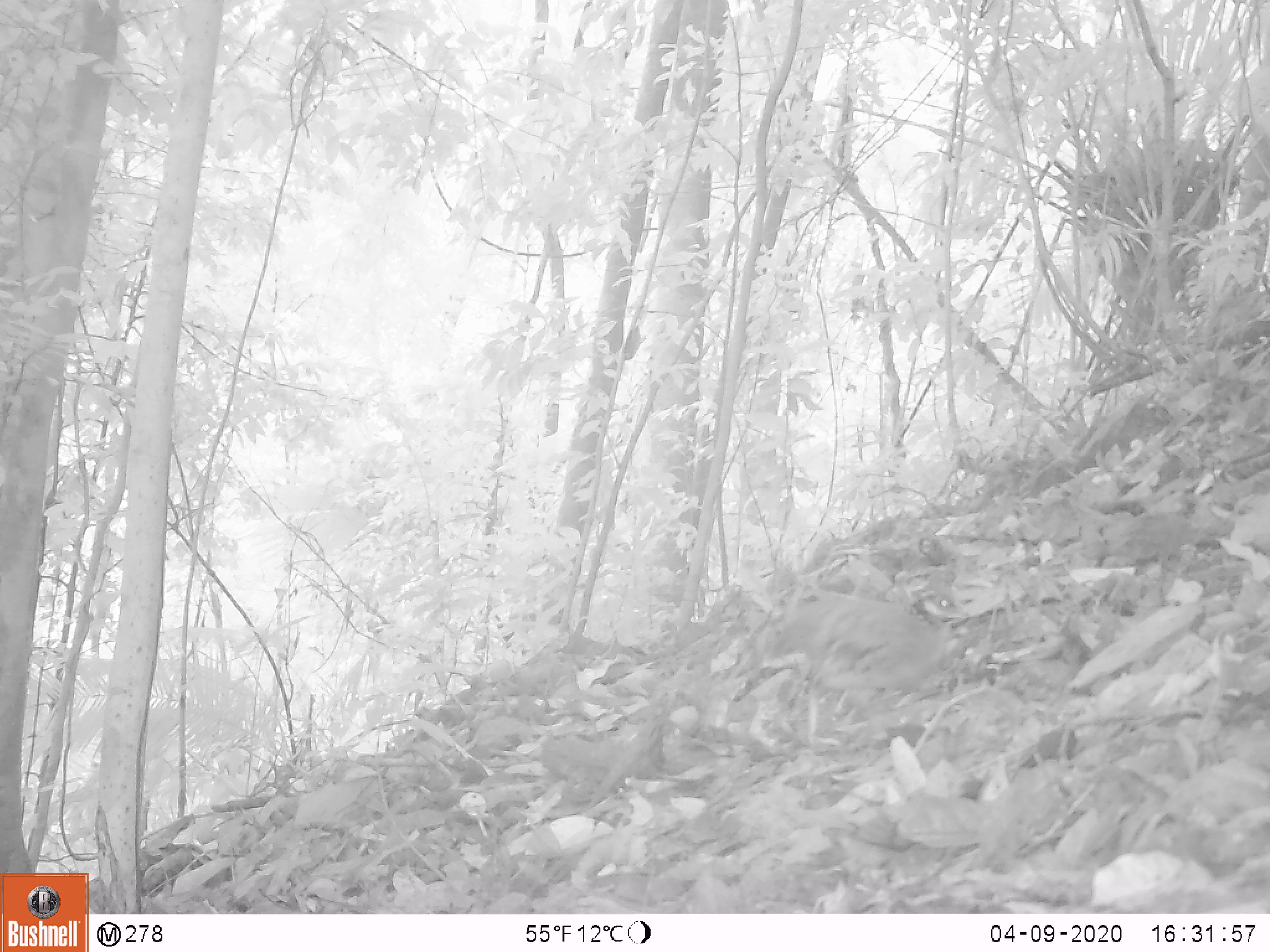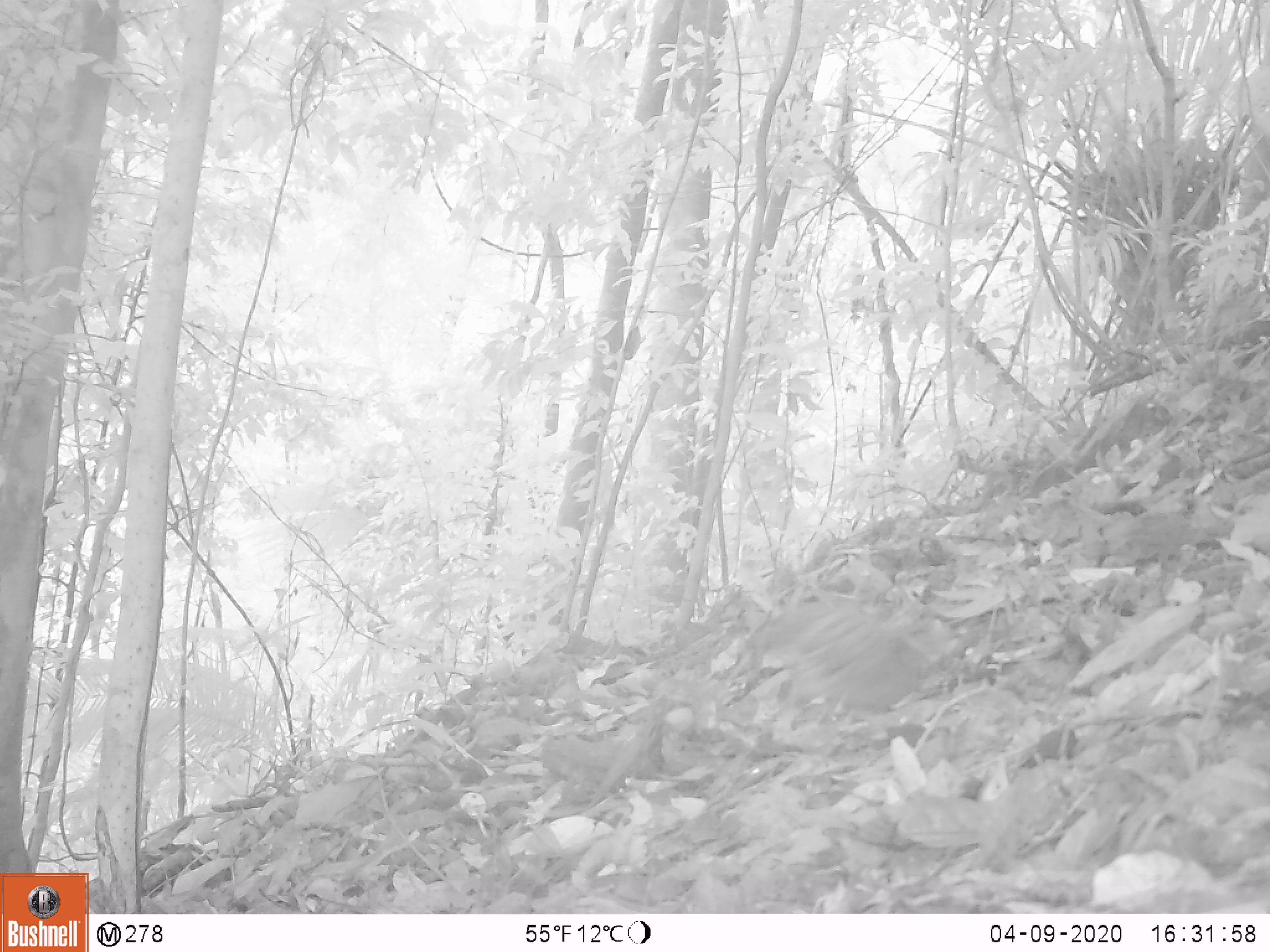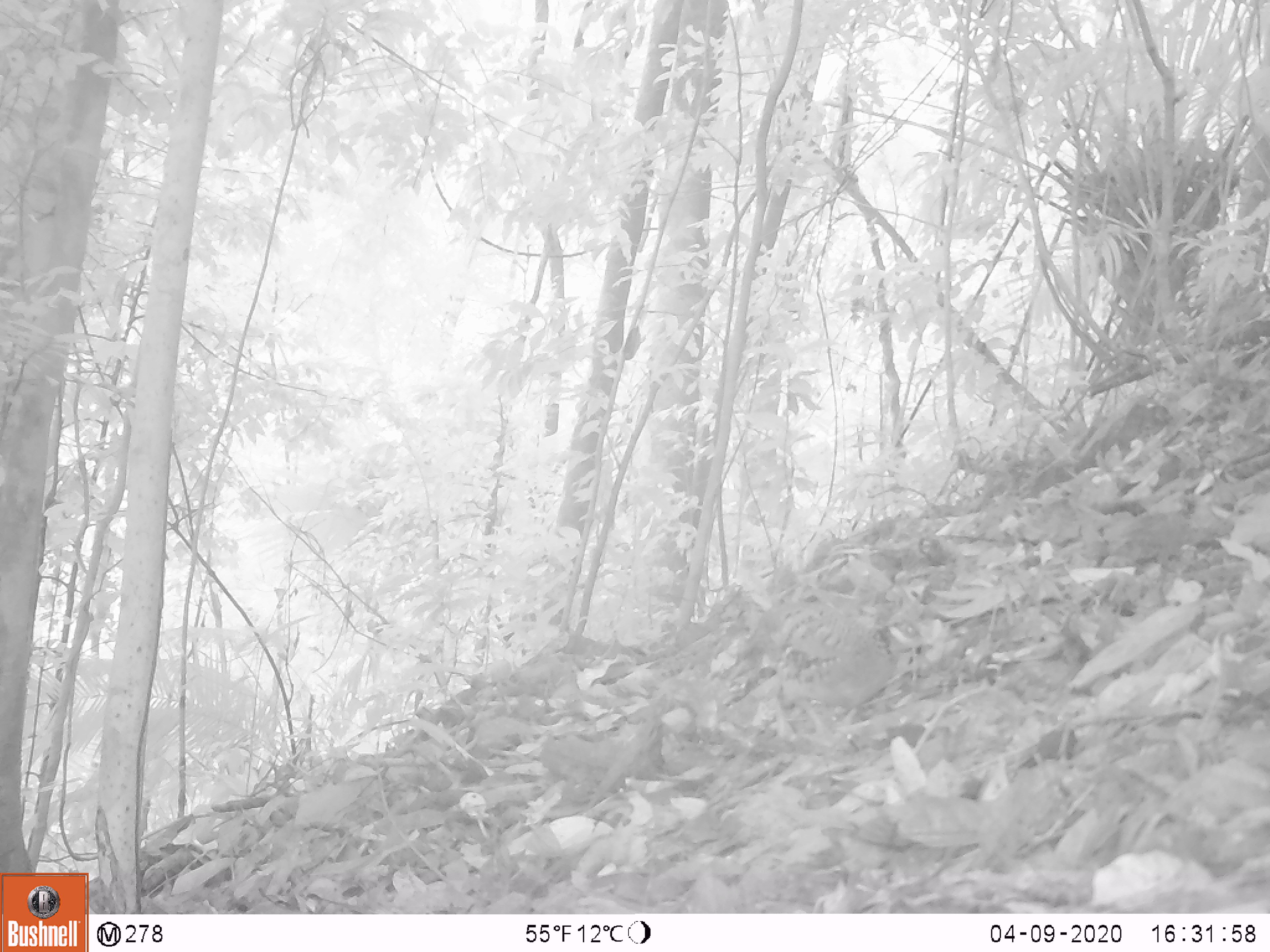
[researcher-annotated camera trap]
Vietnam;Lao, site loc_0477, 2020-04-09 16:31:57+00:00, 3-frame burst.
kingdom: Animalia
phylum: Chordata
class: Aves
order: Galliformes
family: Phasianidae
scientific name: Phasianidae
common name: partridge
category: unidentified partridge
Unidentified partridge (partridge) (Phasianidae). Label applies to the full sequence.